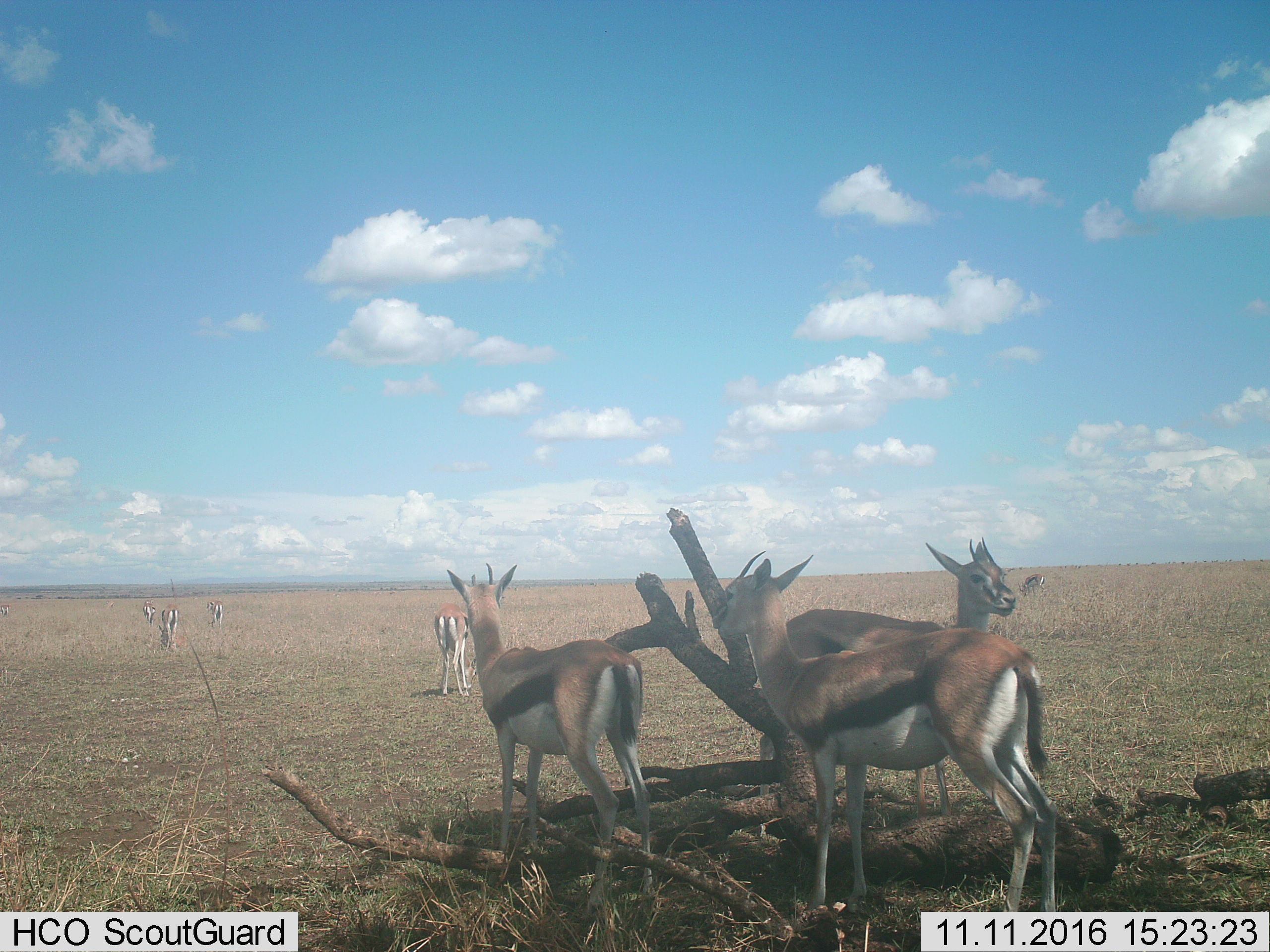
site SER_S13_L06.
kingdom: Animalia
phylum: Chordata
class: Mammalia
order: Artiodactyla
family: Bovidae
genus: Eudorcas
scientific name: Eudorcas thomsonii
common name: thomson's gazelle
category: gazellethomsons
Gazellethomsons (thomson's gazelle) (Eudorcas thomsonii), count 8. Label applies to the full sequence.